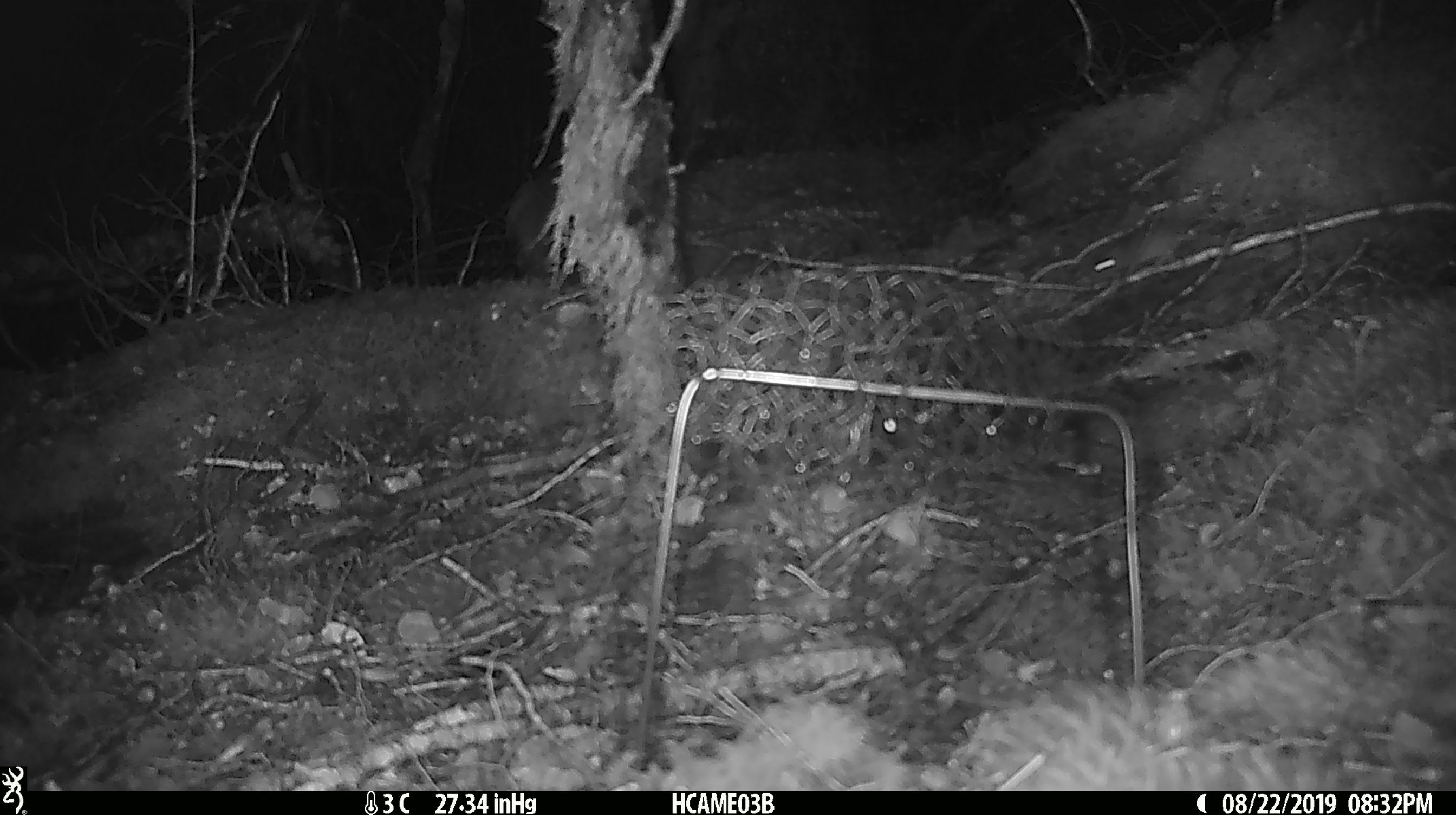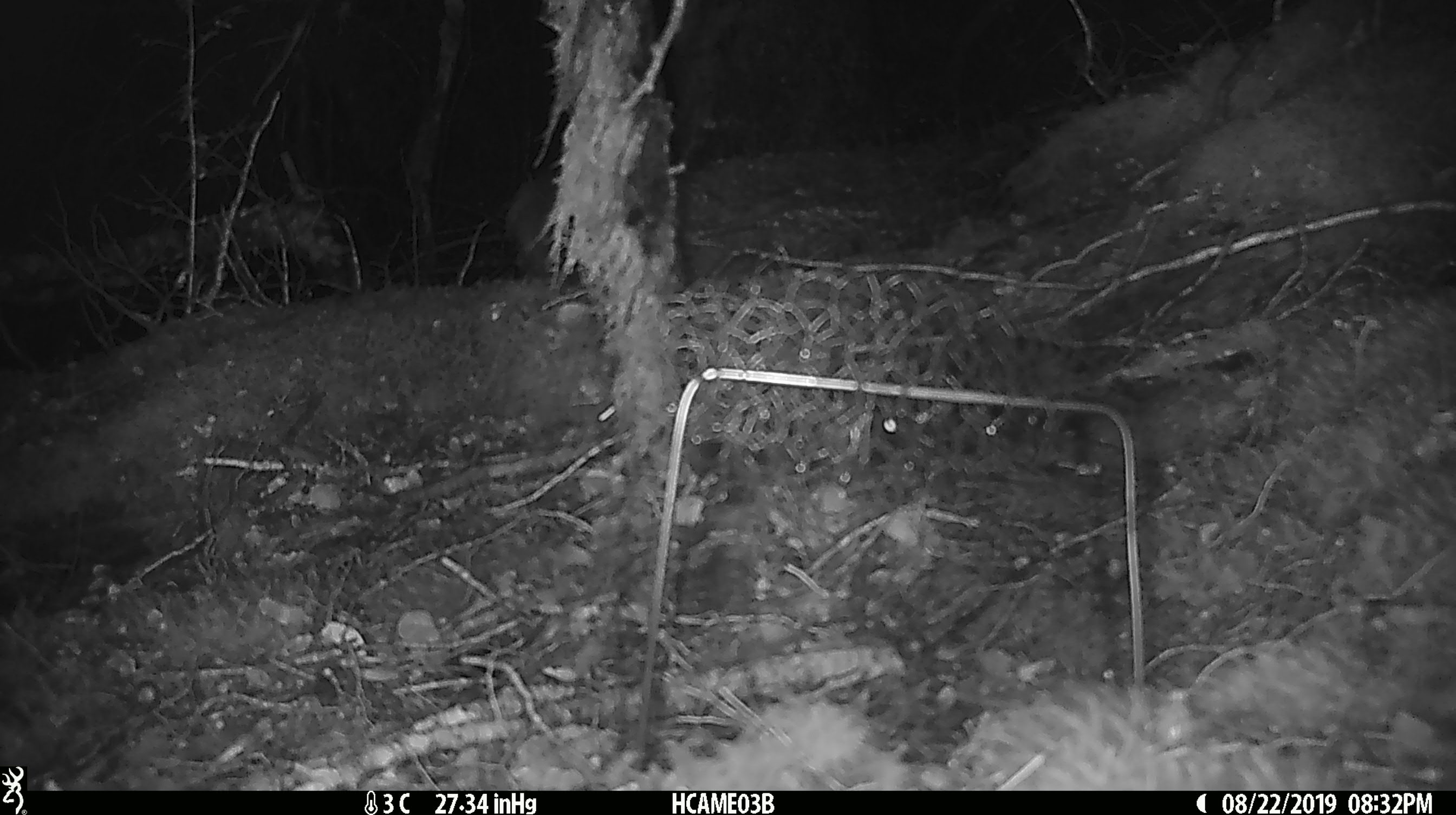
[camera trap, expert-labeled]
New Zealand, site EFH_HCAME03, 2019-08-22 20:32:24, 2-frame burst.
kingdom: Animalia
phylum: Chordata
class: Mammalia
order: Rodentia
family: Muridae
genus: Mus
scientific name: Mus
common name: mouse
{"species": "mouse (Mus)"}